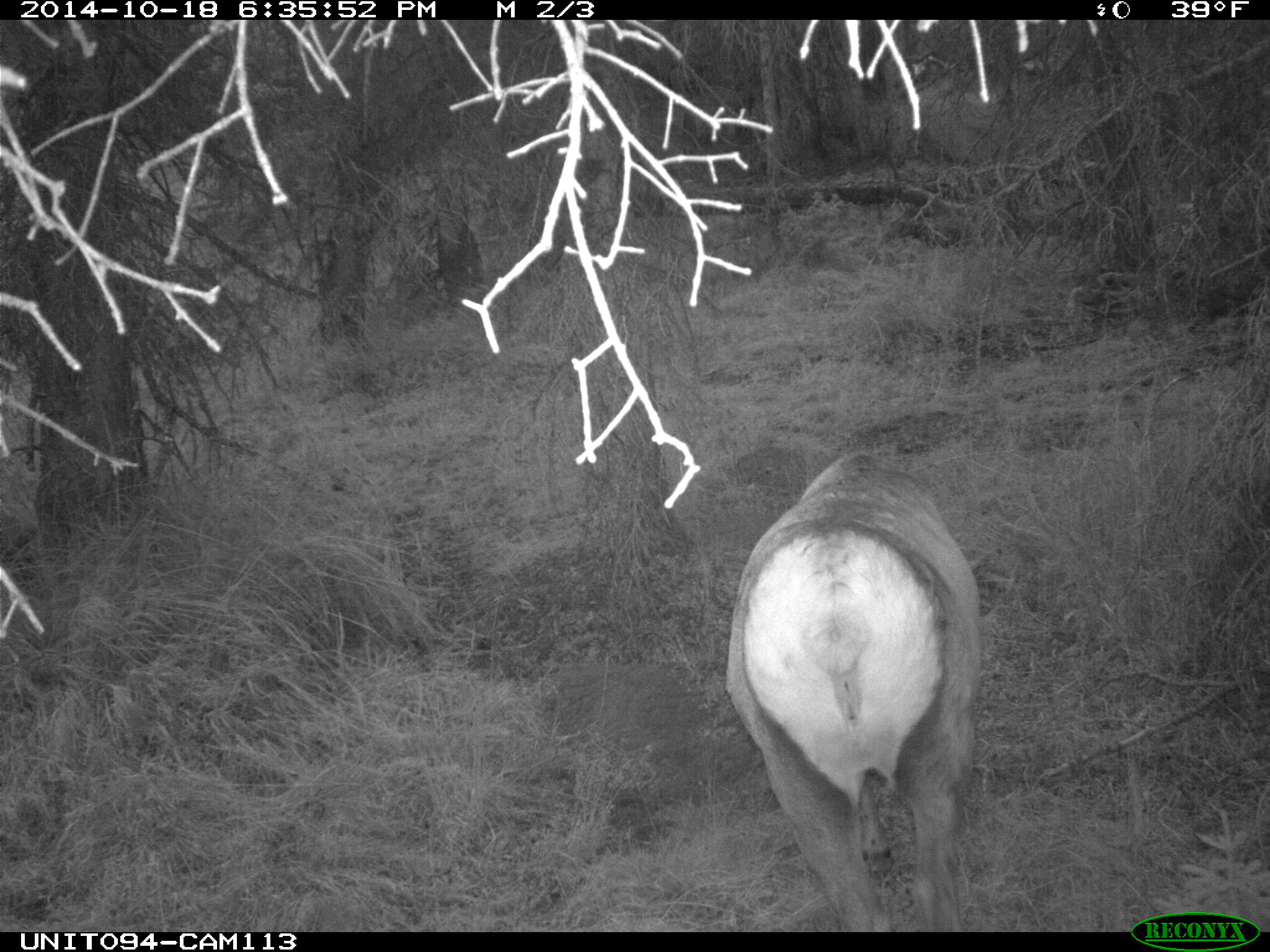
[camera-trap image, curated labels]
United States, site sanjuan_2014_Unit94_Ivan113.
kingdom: Animalia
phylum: Chordata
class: Mammalia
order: Artiodactyla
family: Cervidae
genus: Cervus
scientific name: Cervus elaphus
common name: red deer